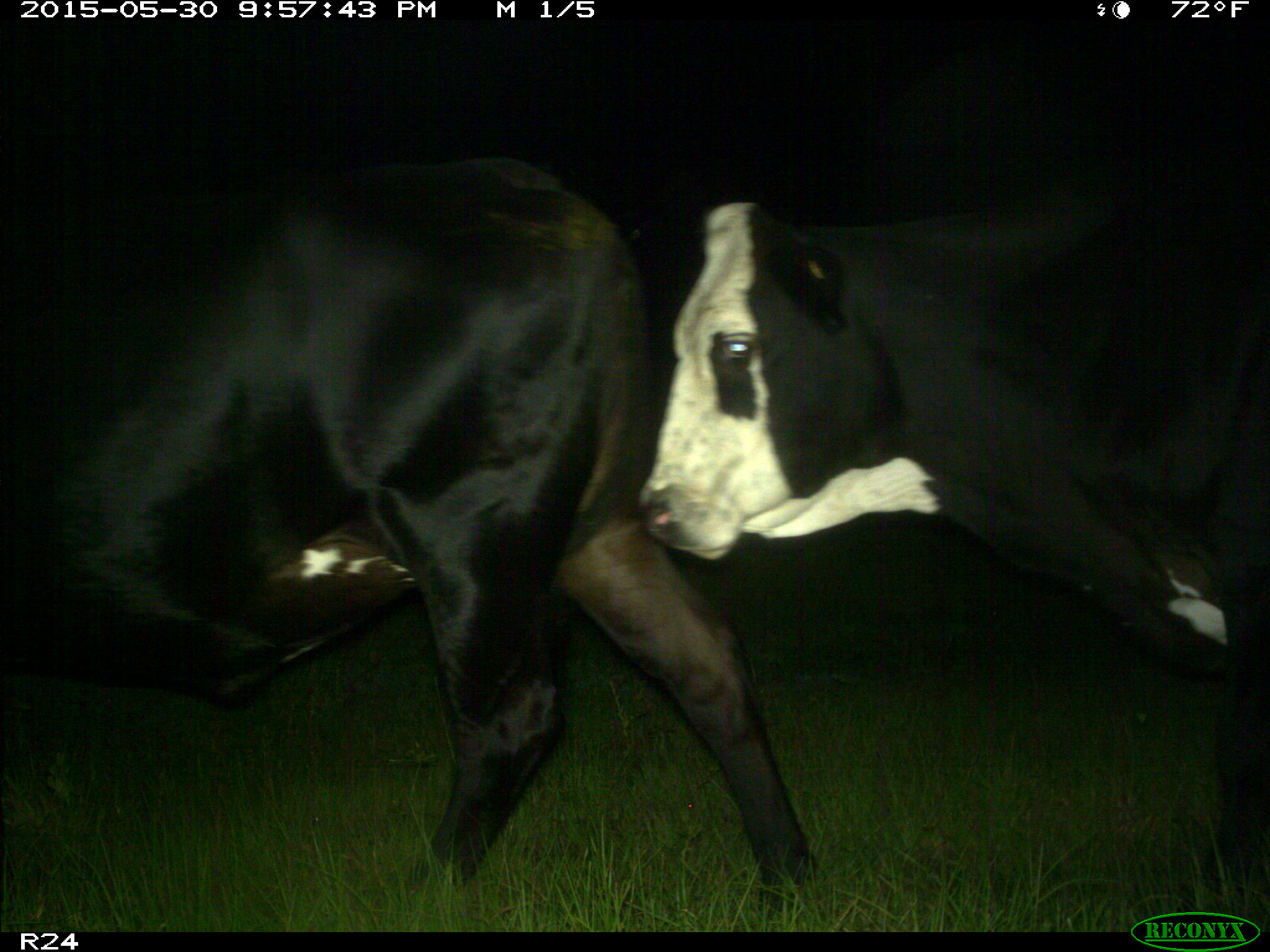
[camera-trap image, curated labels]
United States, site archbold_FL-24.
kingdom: Animalia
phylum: Chordata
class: Mammalia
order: Artiodactyla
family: Bovidae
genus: Bos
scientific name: Bos taurus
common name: domestic cow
Bos taurus (domestic cow).